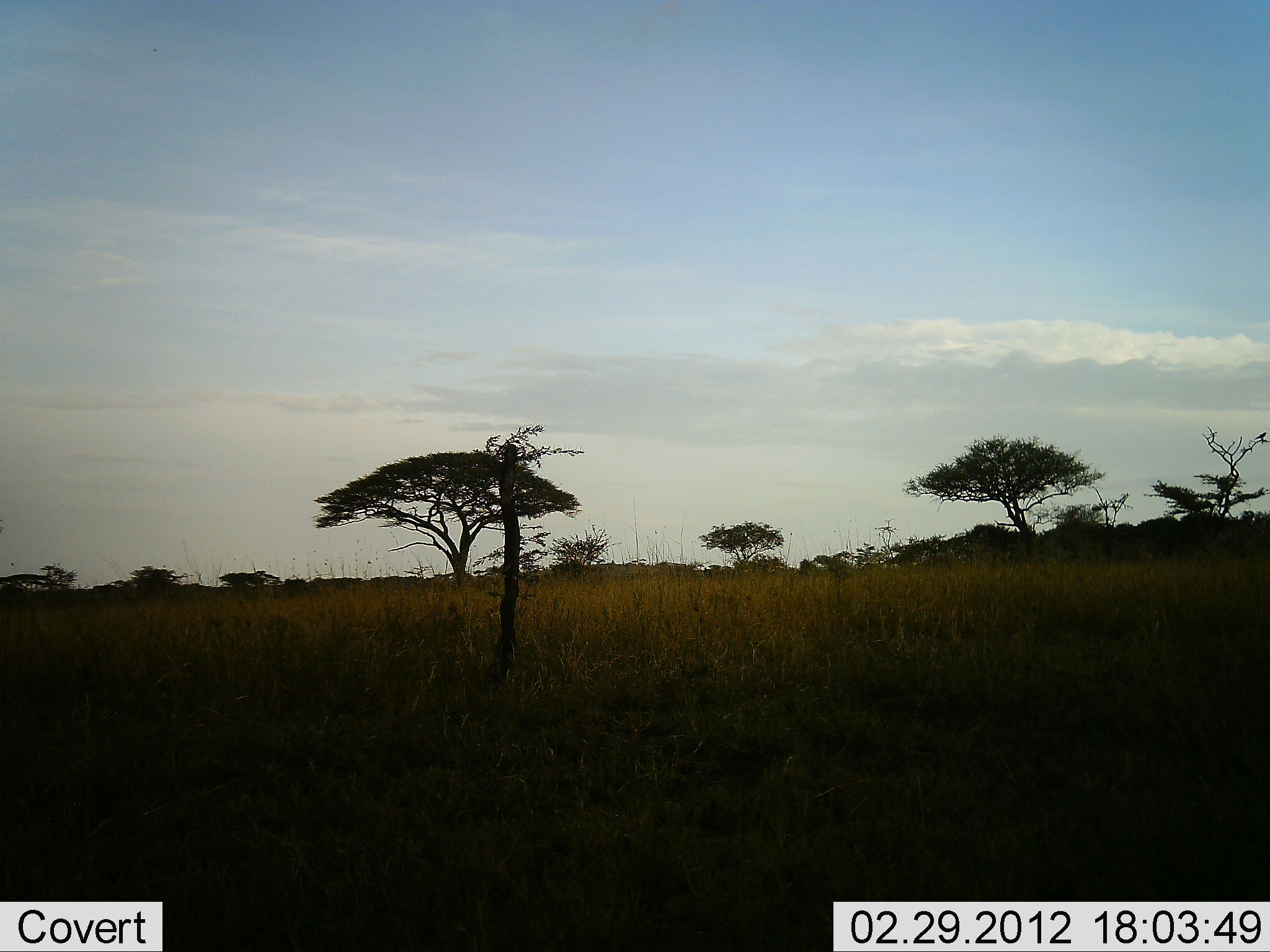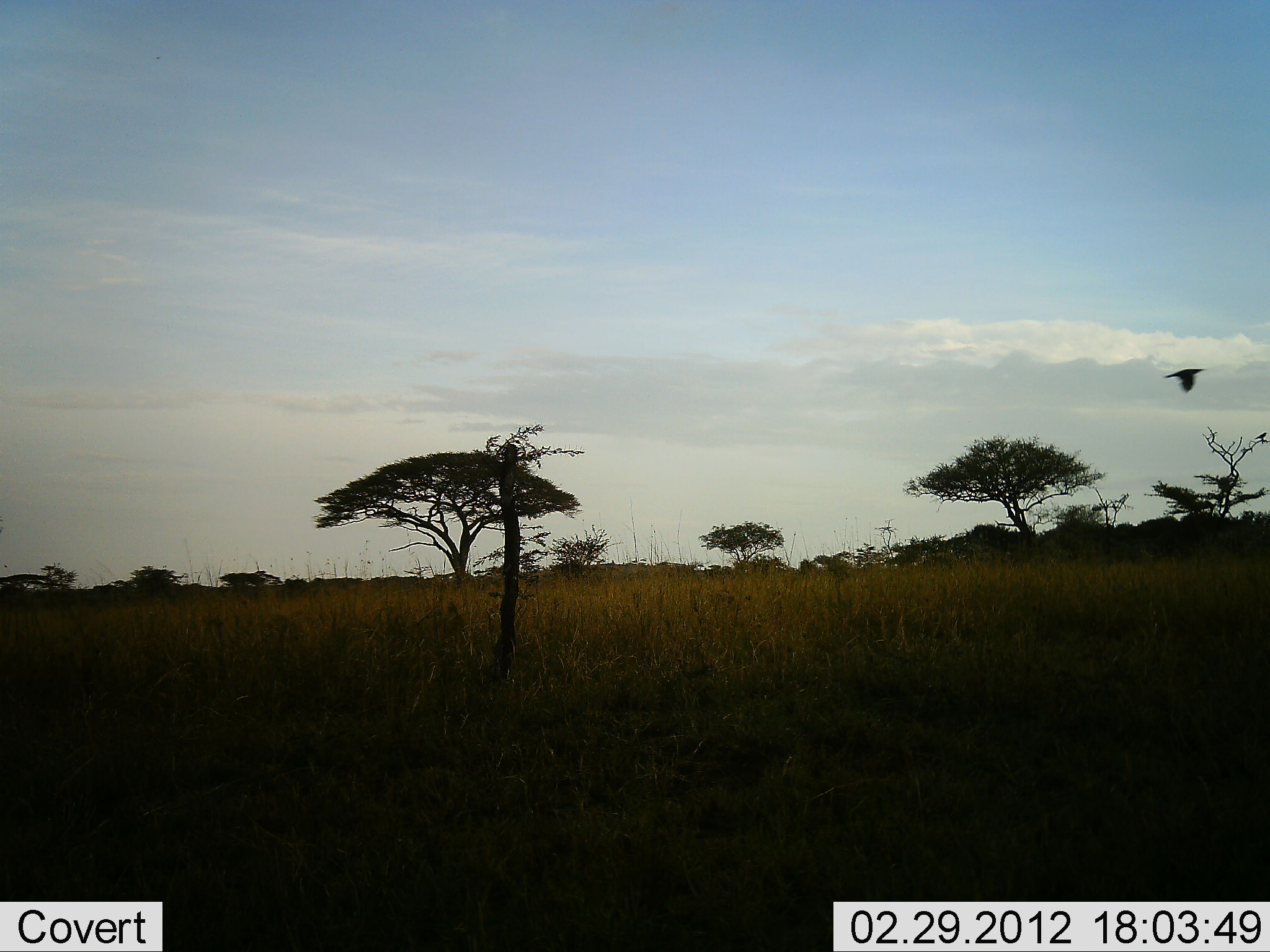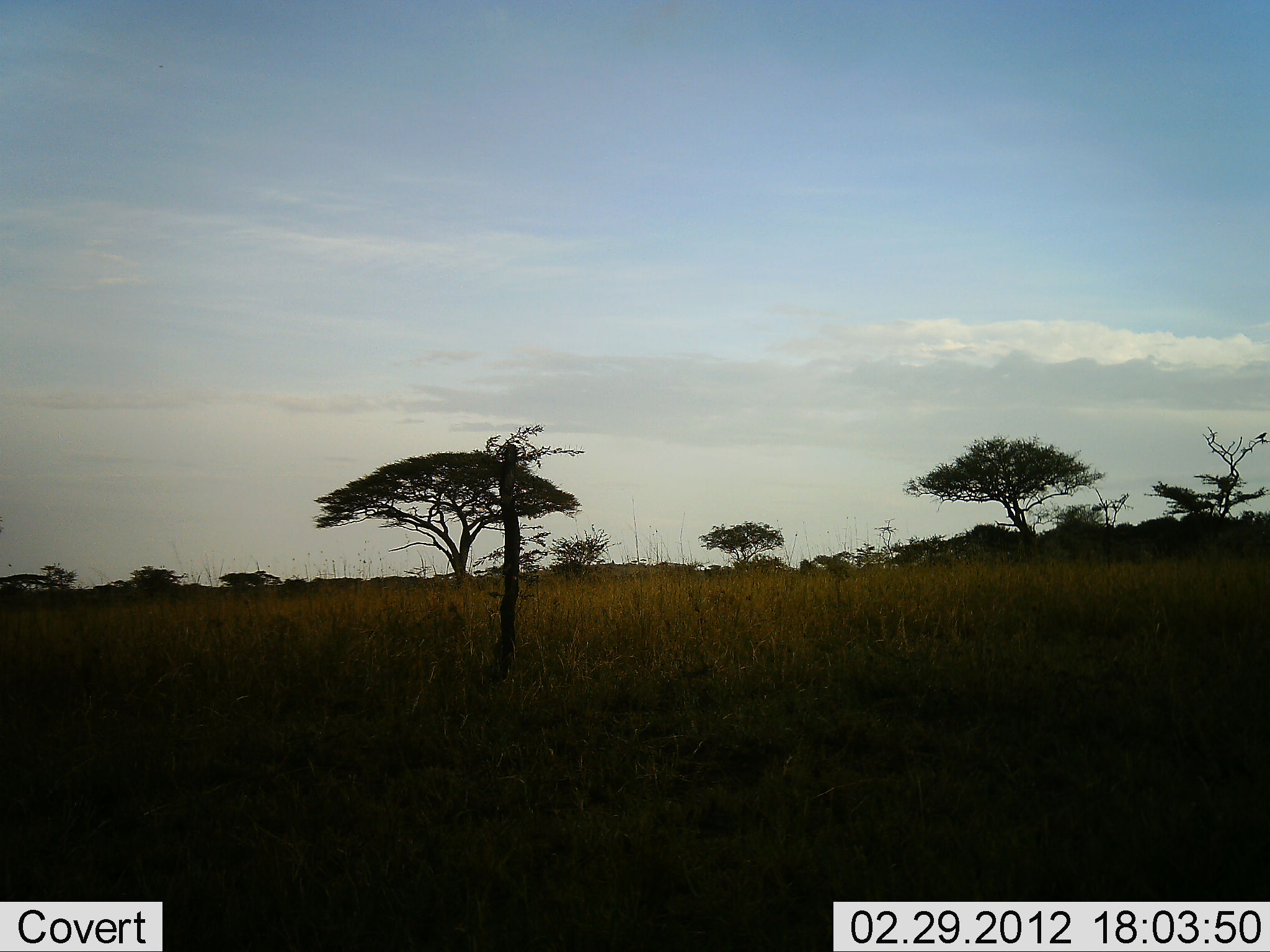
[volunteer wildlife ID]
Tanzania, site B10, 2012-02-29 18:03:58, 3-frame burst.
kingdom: Animalia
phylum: Chordata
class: Aves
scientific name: Aves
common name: bird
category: otherbird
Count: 1.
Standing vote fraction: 0%.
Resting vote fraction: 0%.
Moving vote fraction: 100%.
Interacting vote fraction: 0%.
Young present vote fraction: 0%.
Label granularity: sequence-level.